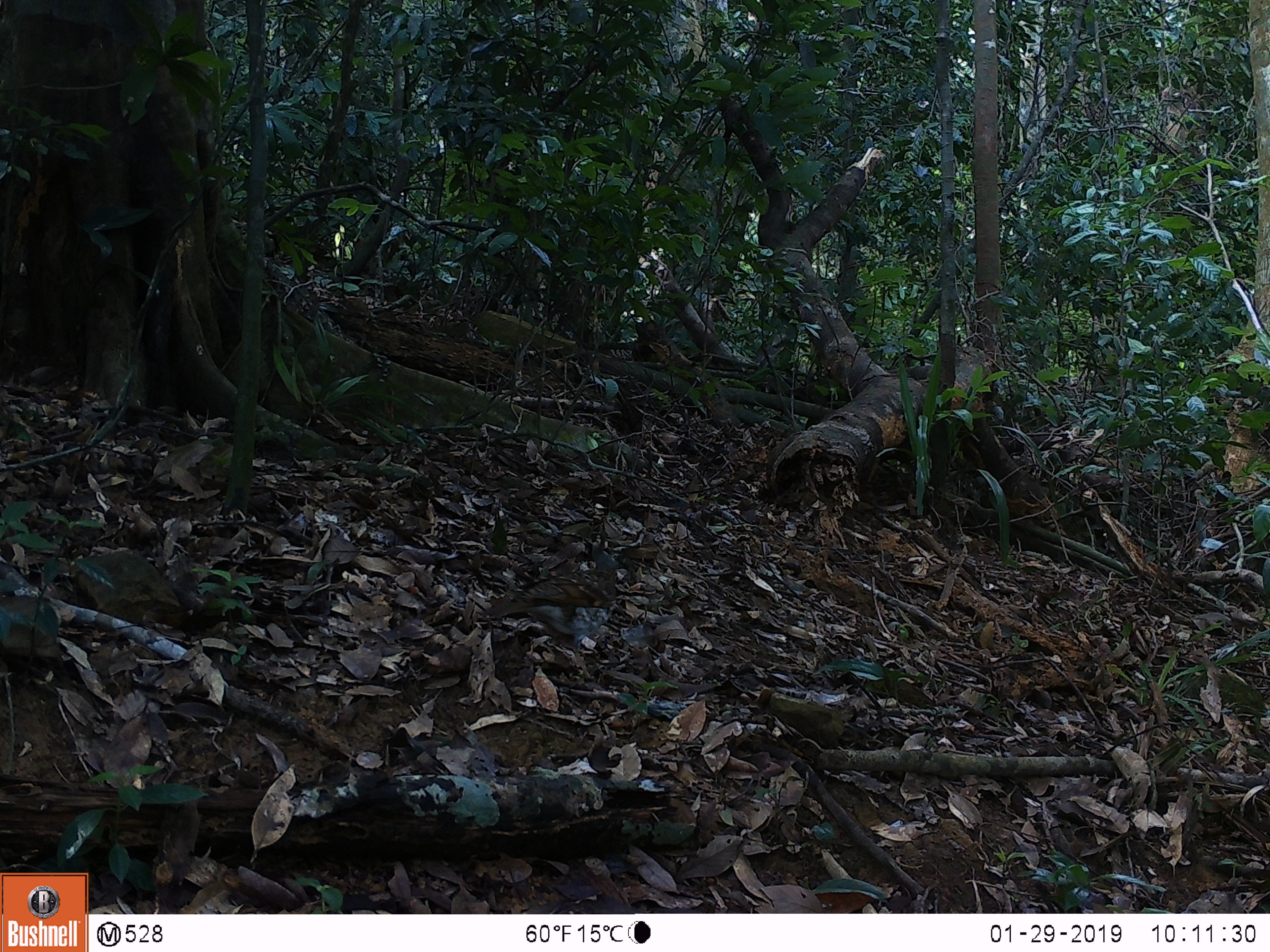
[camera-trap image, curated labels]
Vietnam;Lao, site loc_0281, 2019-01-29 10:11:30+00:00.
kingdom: Animalia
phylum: Chordata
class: Aves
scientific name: Aves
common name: bird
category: unidentified bird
Unidentified bird (bird) (Aves). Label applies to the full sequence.